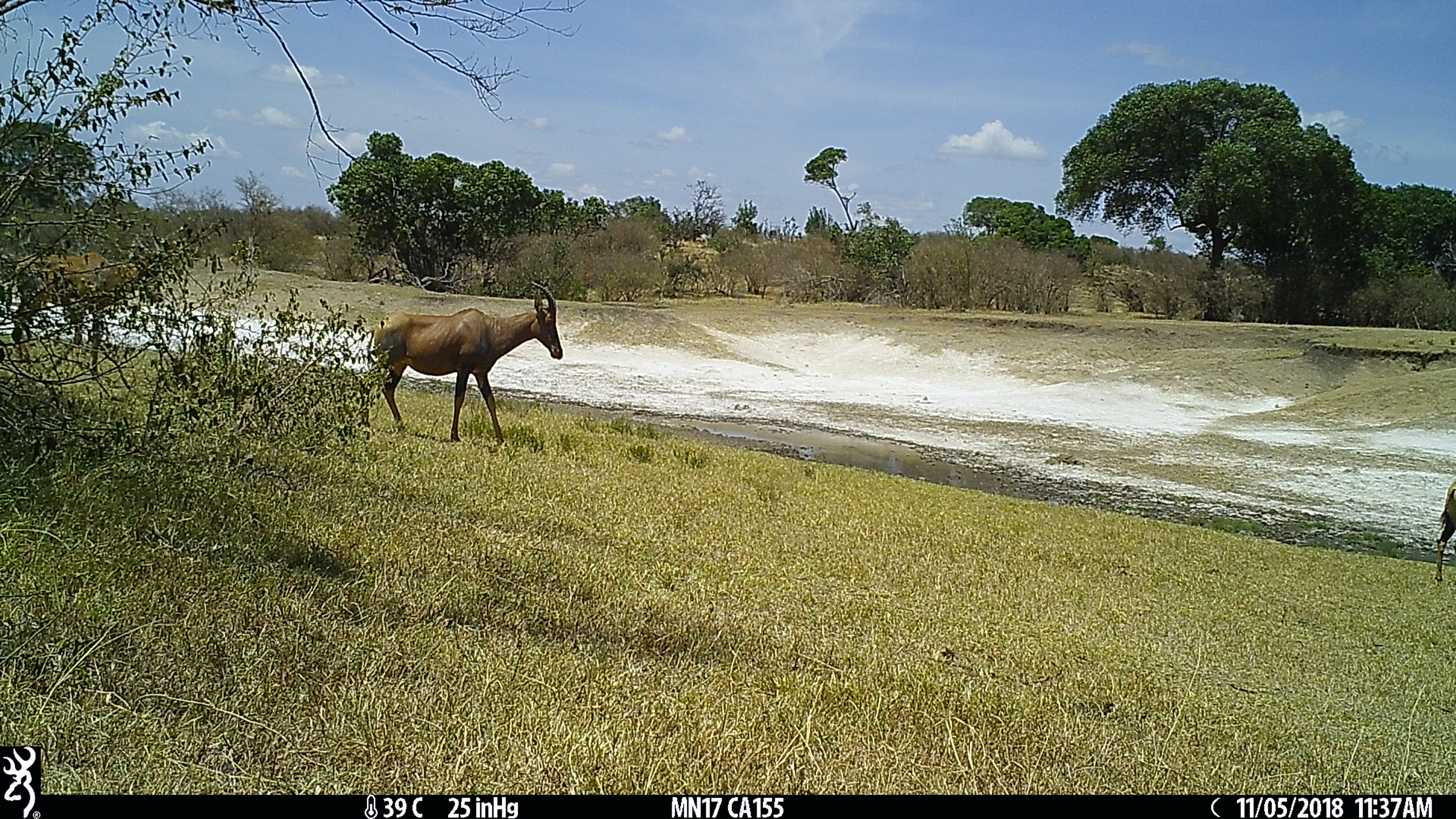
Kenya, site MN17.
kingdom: Animalia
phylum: Chordata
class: Mammalia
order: Artiodactyla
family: Bovidae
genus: Damaliscus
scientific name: Damaliscus lunatus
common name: topi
Topi (Damaliscus lunatus).